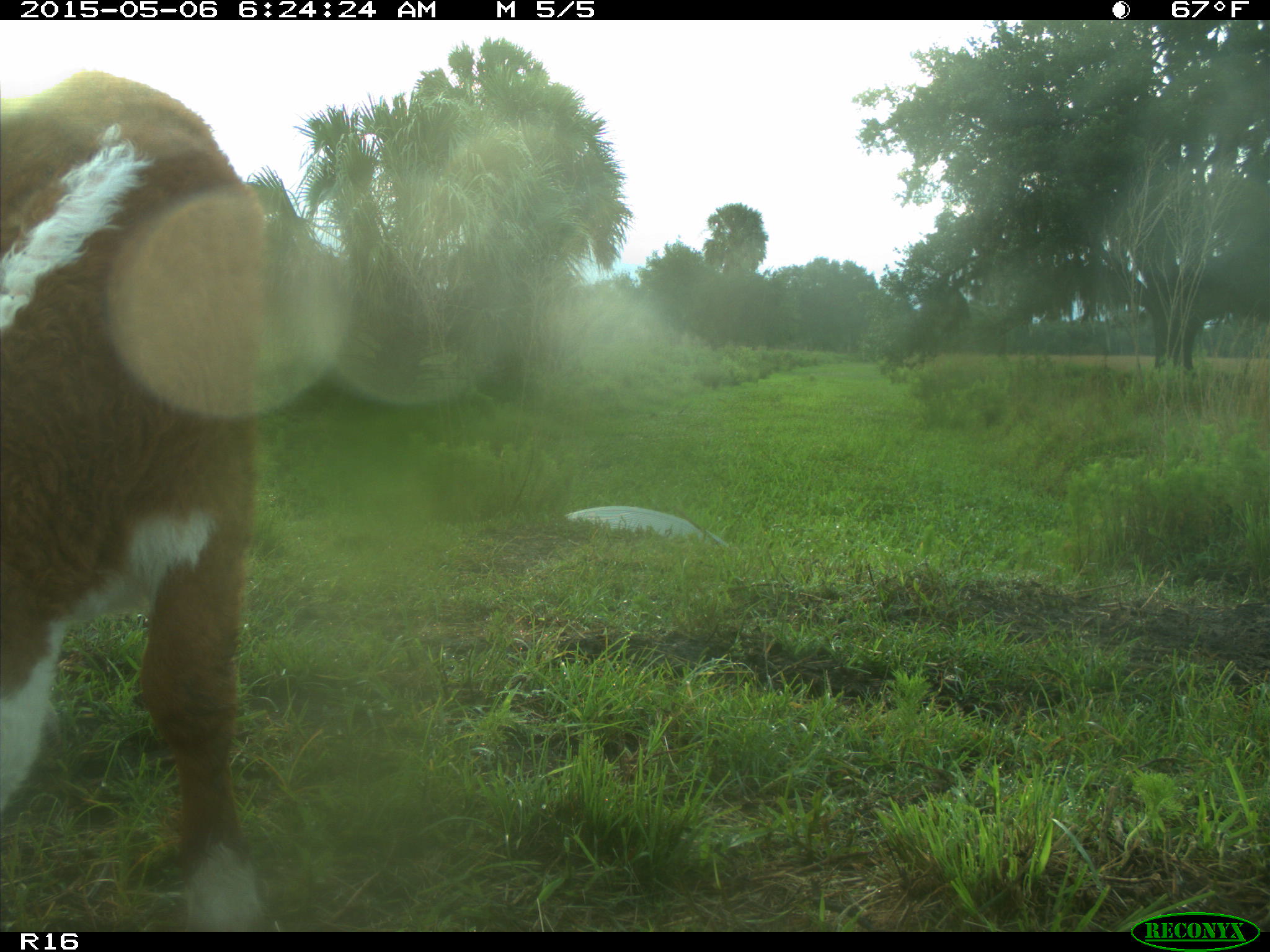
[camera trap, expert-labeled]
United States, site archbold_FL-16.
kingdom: Animalia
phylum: Chordata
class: Mammalia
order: Cingulata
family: Dasypodidae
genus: Dasypus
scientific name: Dasypus novemcinctus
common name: nine-banded armadillo